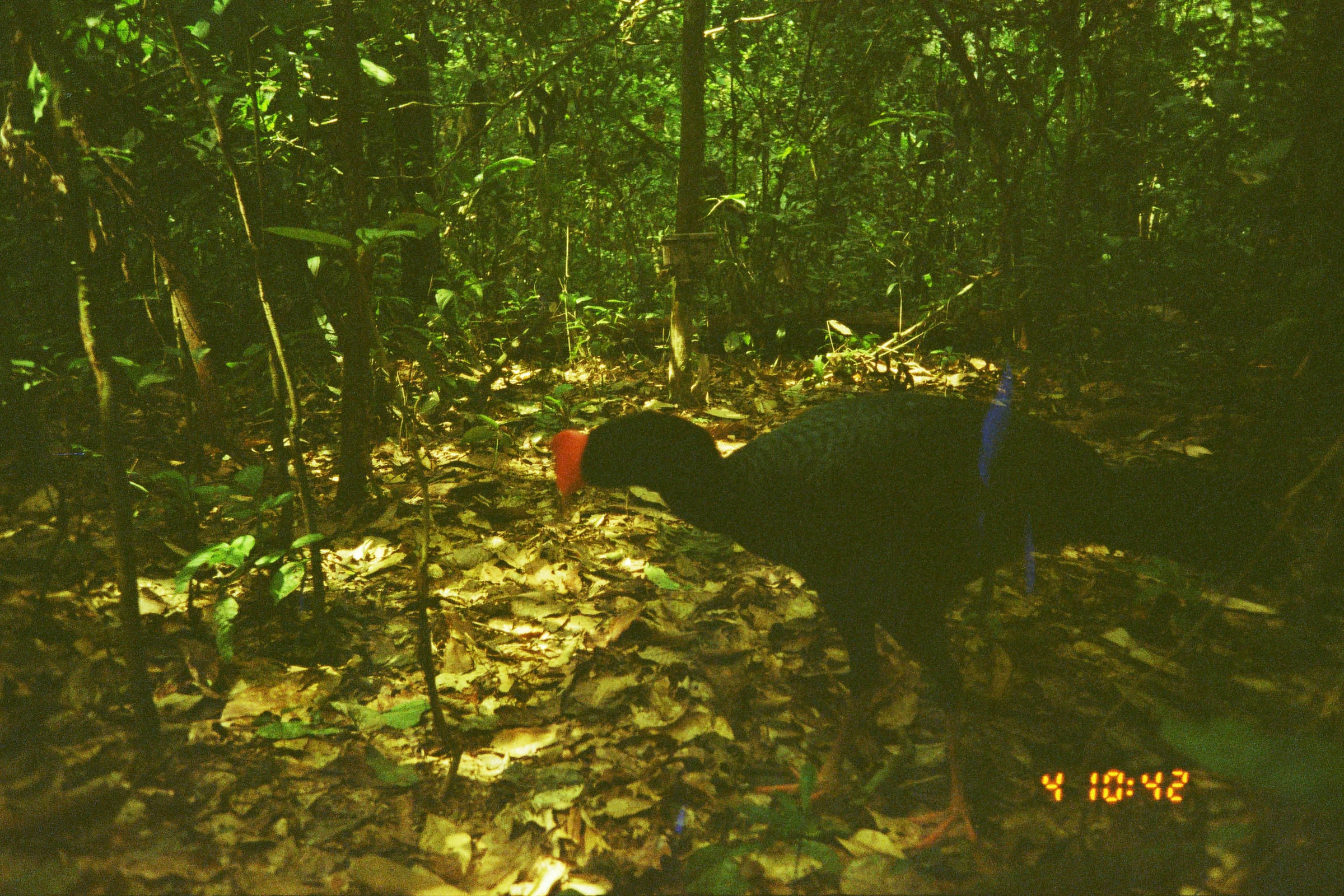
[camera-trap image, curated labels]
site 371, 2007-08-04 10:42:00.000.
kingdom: Animalia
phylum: Chordata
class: Aves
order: Galliformes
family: Cracidae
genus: Mitu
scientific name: Mitu tuberosum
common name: razor-billed curassow